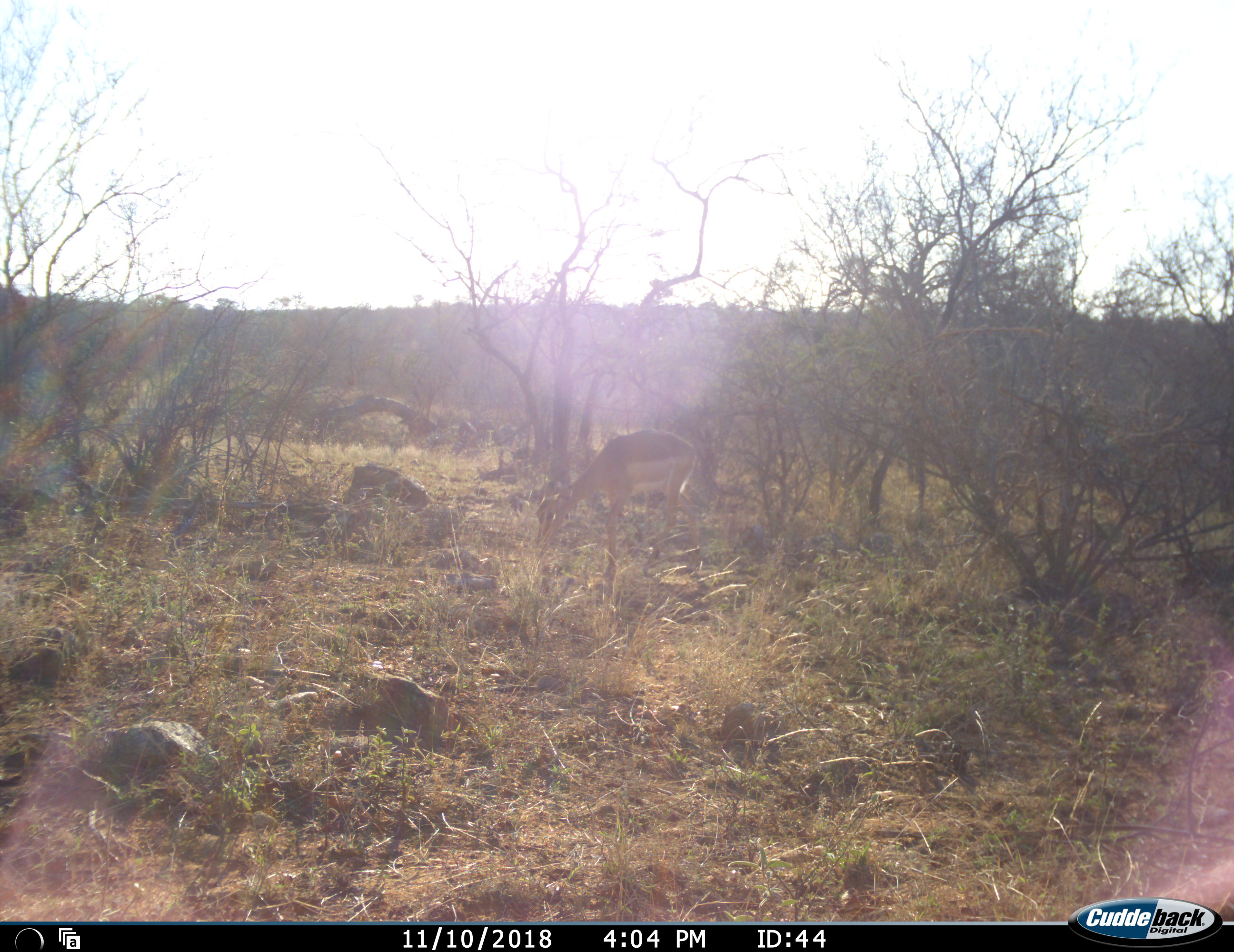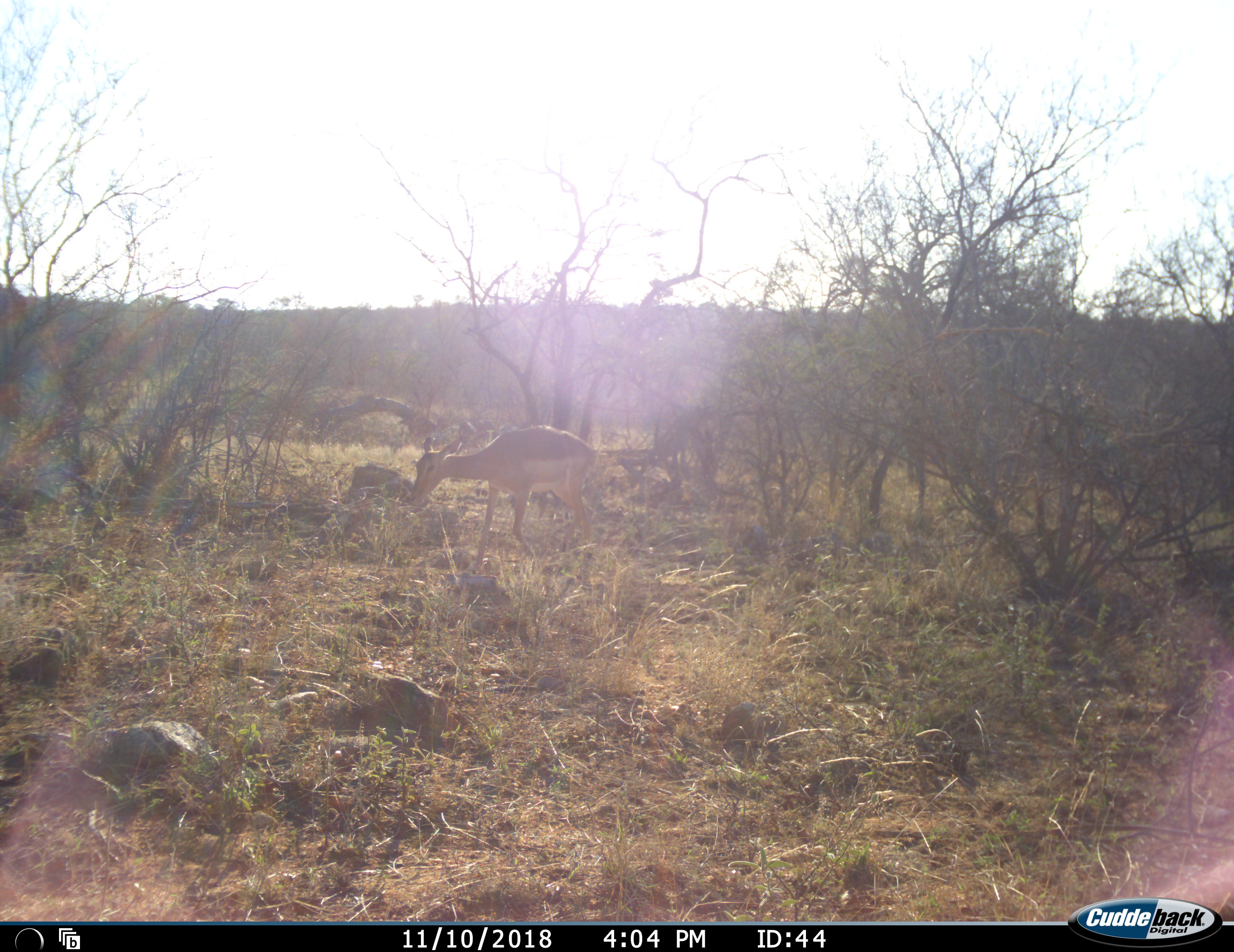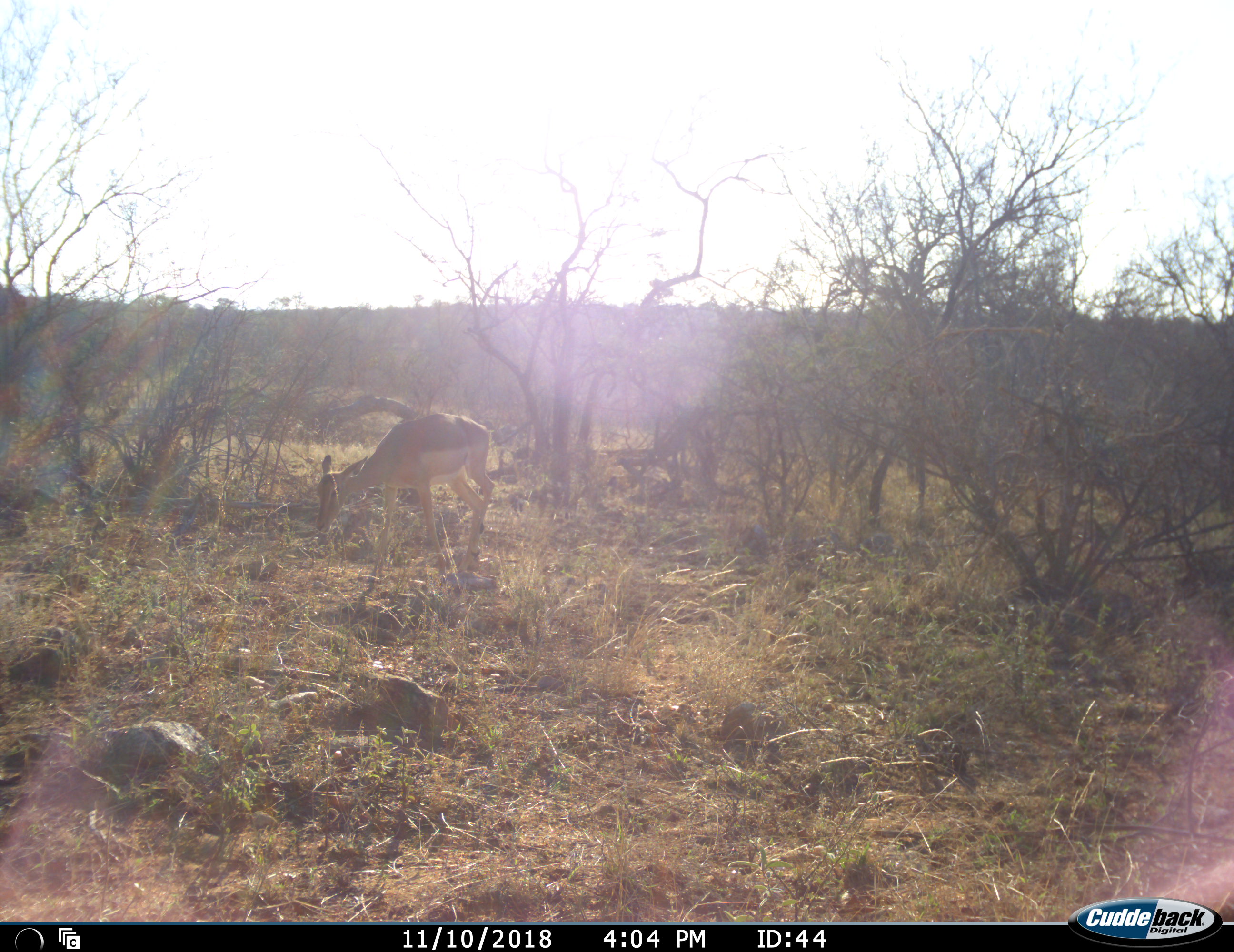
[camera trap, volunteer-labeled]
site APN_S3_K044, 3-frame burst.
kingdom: Animalia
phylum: Chordata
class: Mammalia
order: Artiodactyla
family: Bovidae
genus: Aepyceros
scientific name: Aepyceros melampus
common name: impala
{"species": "impala (Aepyceros melampus)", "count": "1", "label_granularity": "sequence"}